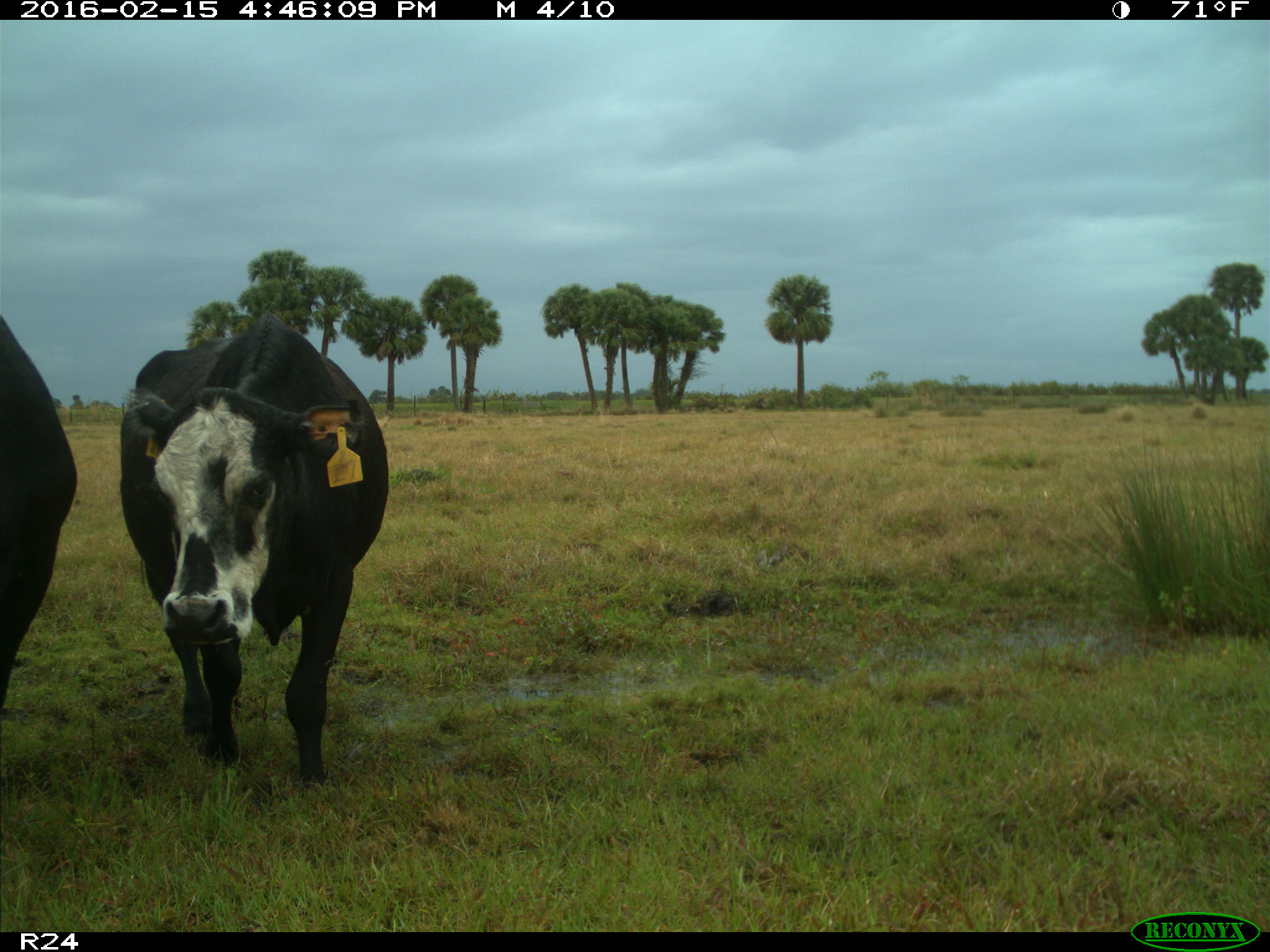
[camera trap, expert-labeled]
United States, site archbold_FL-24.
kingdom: Animalia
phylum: Chordata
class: Mammalia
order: Artiodactyla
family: Bovidae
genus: Bos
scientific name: Bos taurus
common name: domestic cow